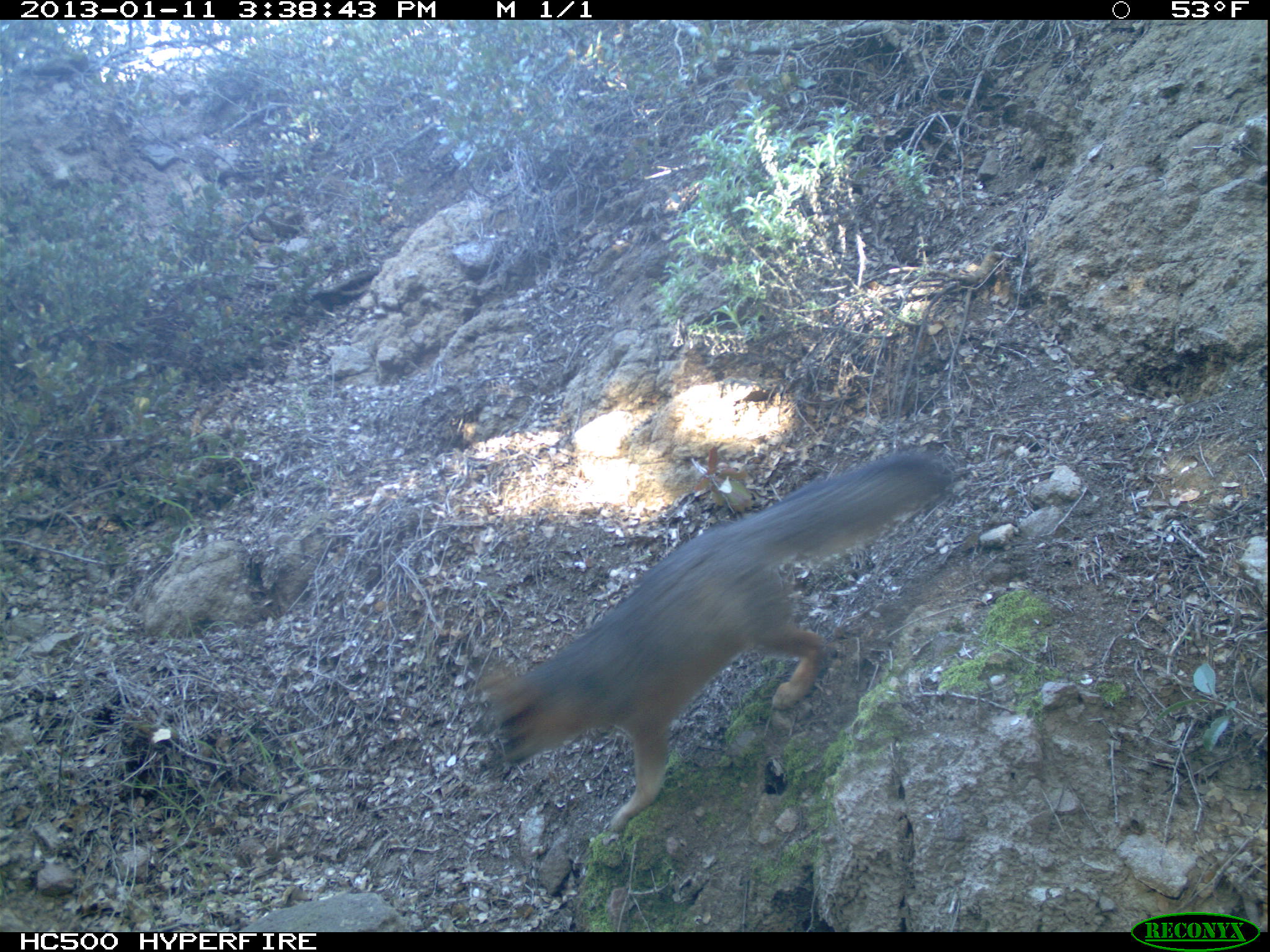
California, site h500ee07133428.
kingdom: Animalia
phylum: Chordata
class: Mammalia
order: Carnivora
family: Canidae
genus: Urocyon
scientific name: Urocyon littoralis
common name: island fox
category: fox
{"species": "fox (island fox) (Urocyon littoralis)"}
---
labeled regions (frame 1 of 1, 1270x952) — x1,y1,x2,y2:
fox: 481,450,954,834